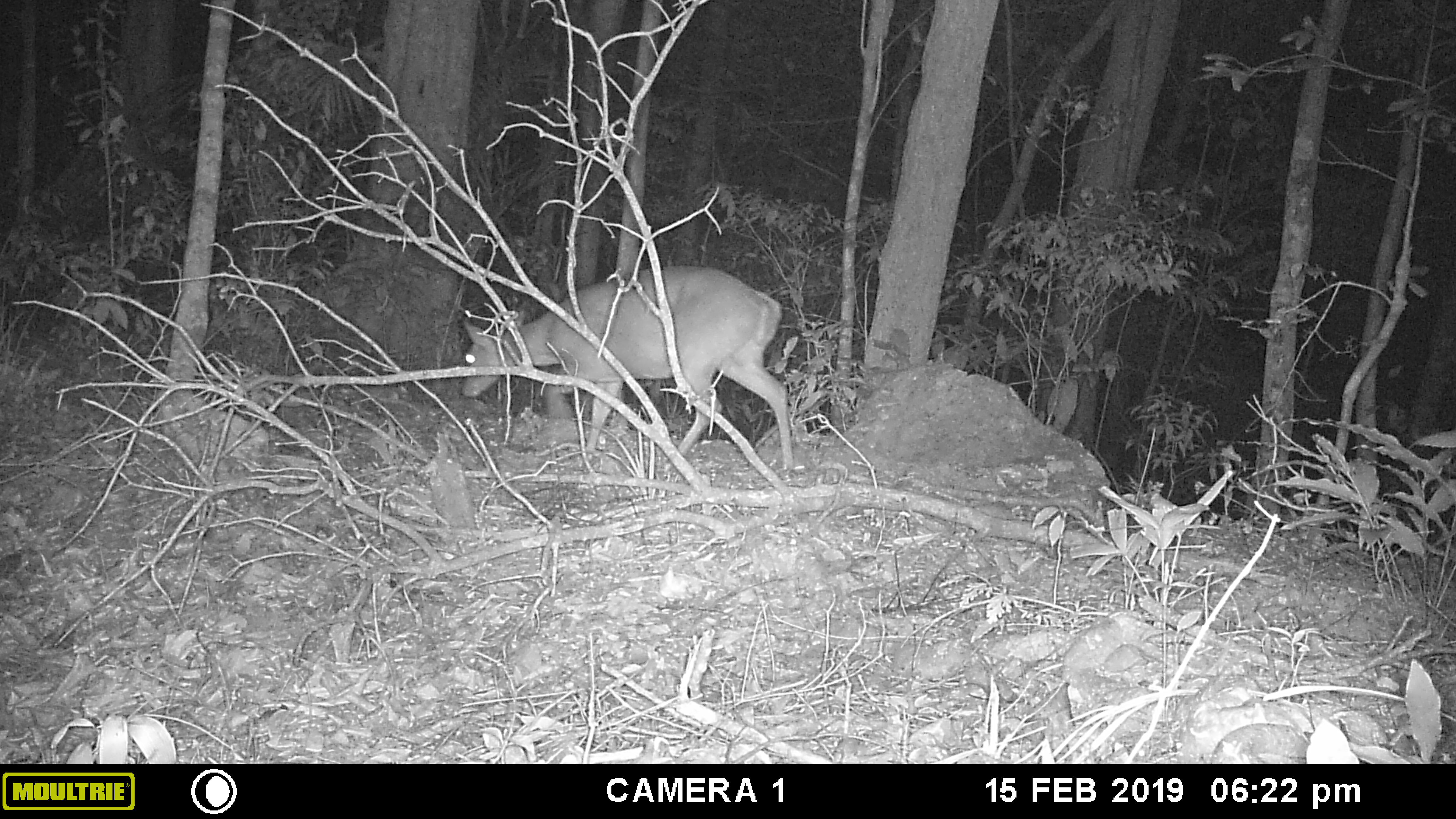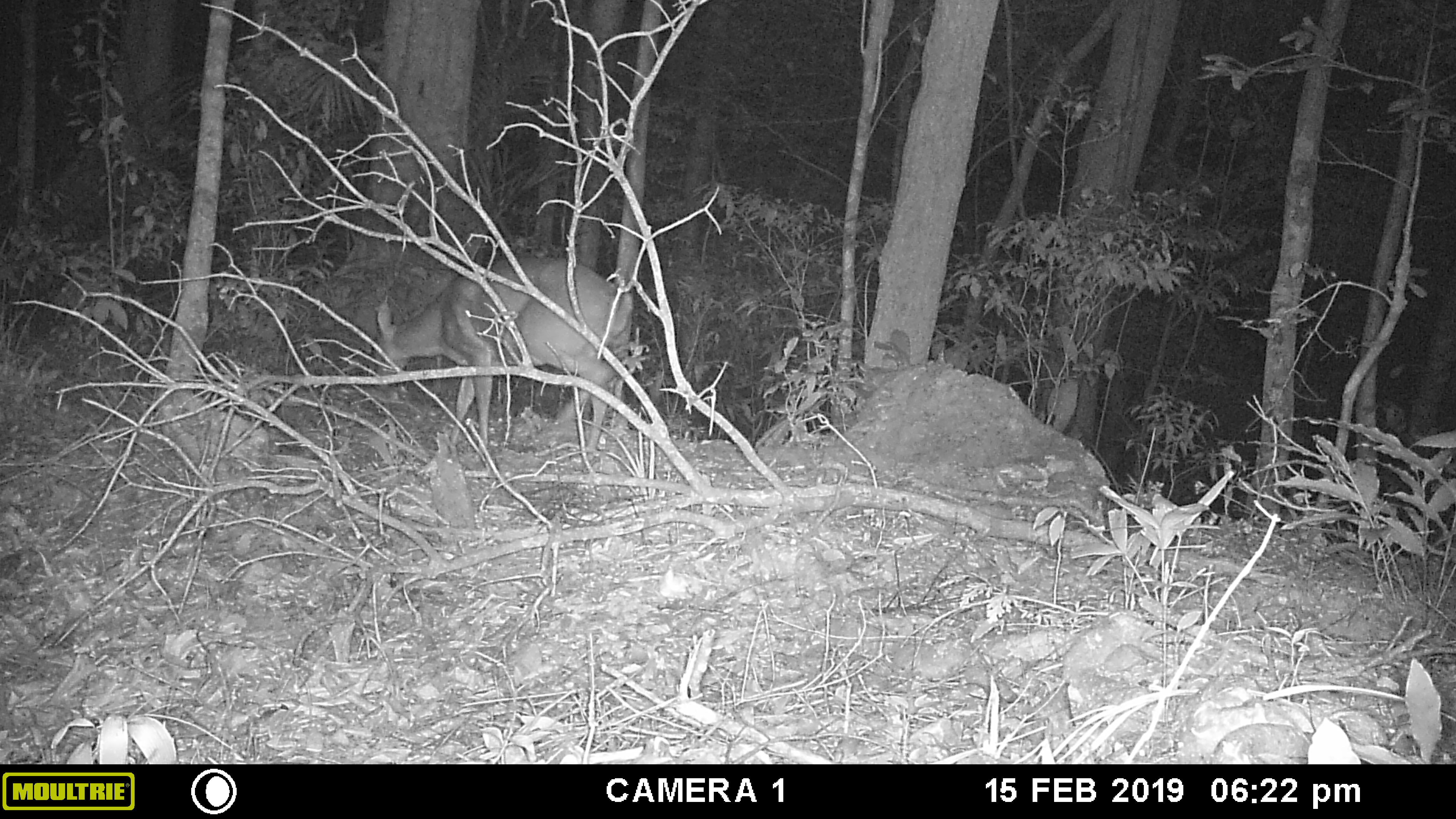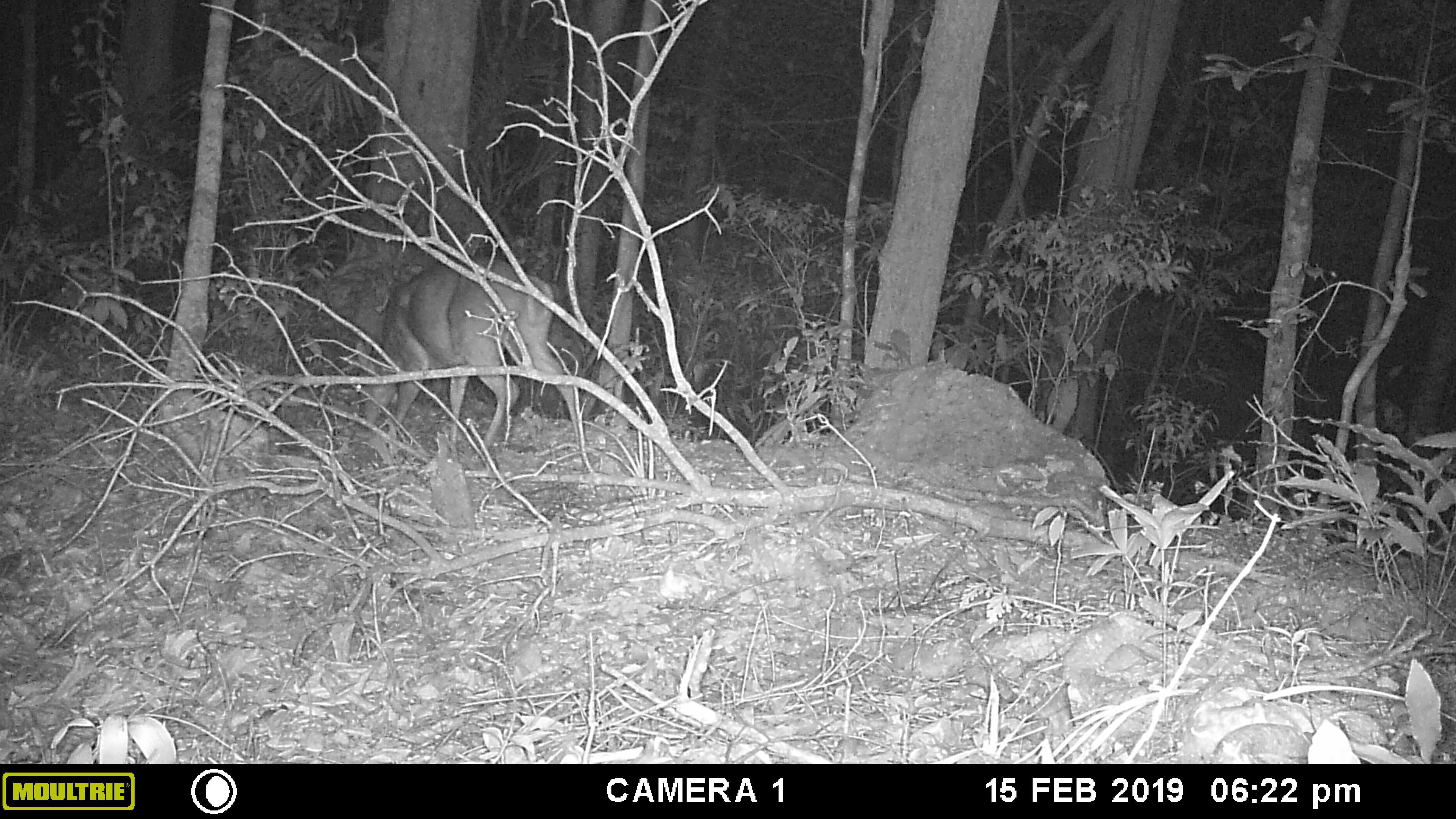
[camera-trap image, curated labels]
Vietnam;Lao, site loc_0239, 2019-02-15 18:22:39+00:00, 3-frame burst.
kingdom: Animalia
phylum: Chordata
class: Mammalia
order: Artiodactyla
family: Cervidae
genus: Muntiacus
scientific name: Muntiacus vuquangensis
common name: large-antlered muntjac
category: large antlered muntjac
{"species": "large antlered muntjac (large-antlered muntjac) (Muntiacus vuquangensis)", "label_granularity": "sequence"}